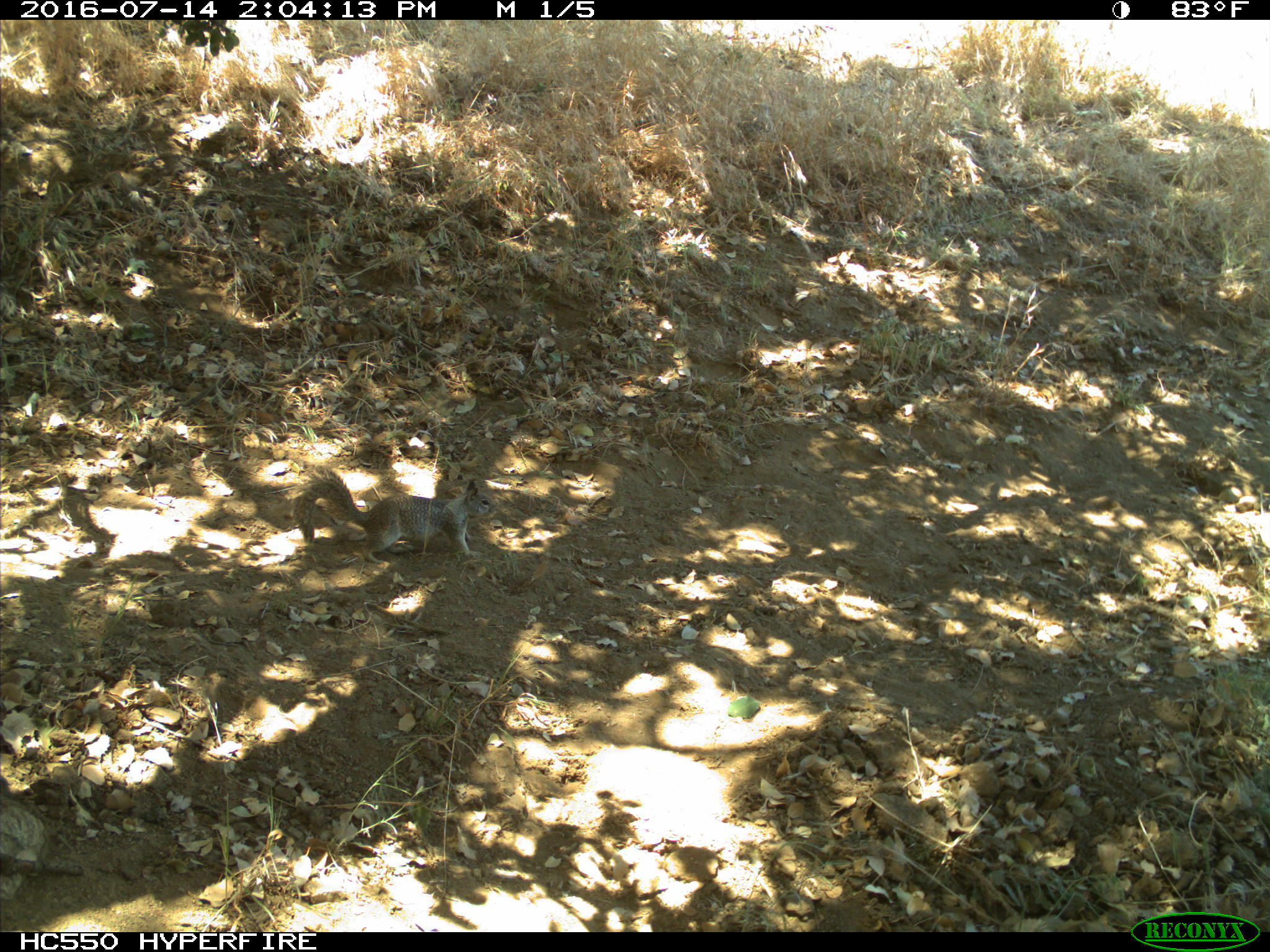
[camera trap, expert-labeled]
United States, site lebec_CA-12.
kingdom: Animalia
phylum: Chordata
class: Mammalia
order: Rodentia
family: Sciuridae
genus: Otospermophilus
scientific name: Otospermophilus beecheyi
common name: california ground squirrel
Otospermophilus beecheyi (california ground squirrel).